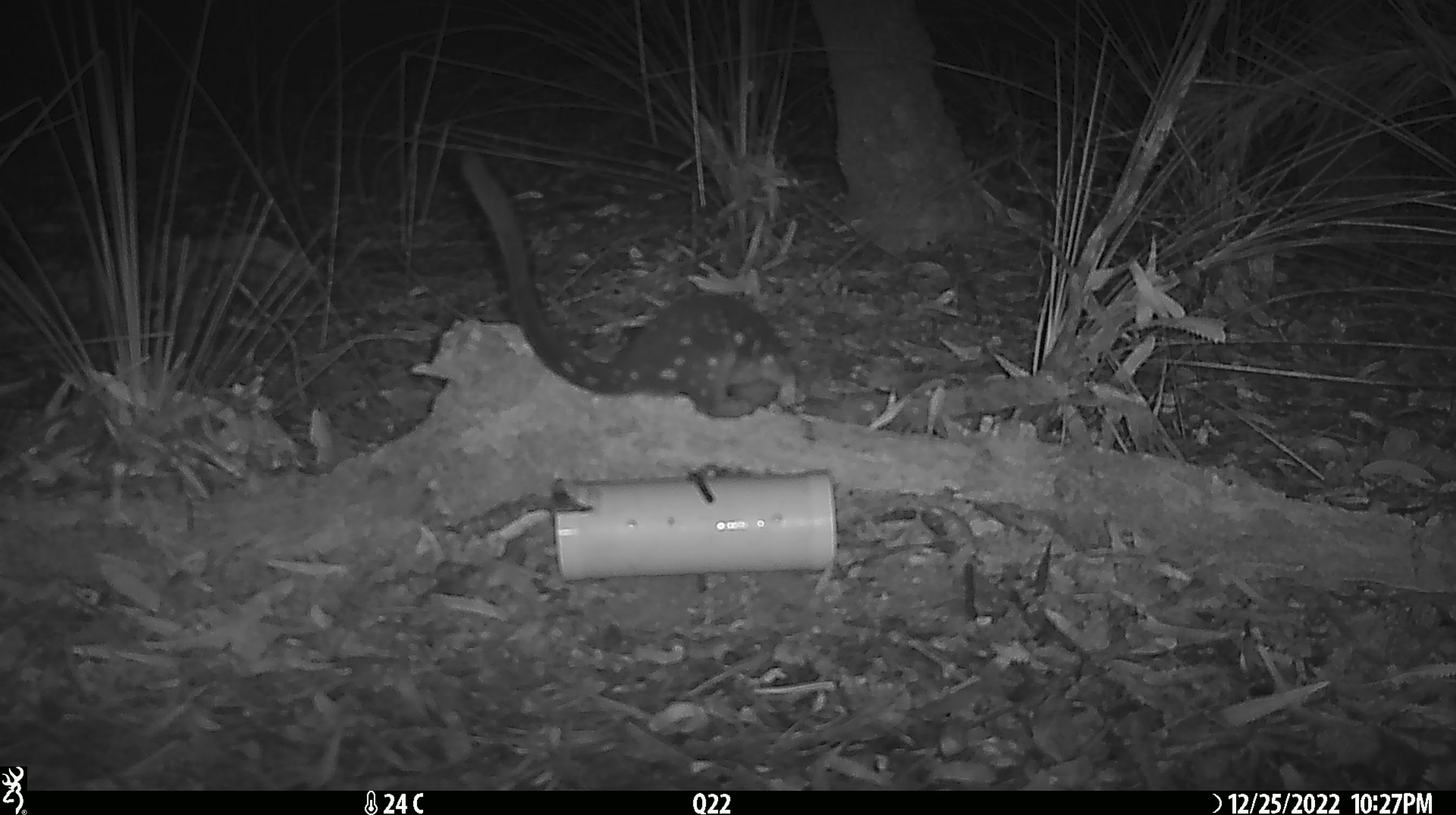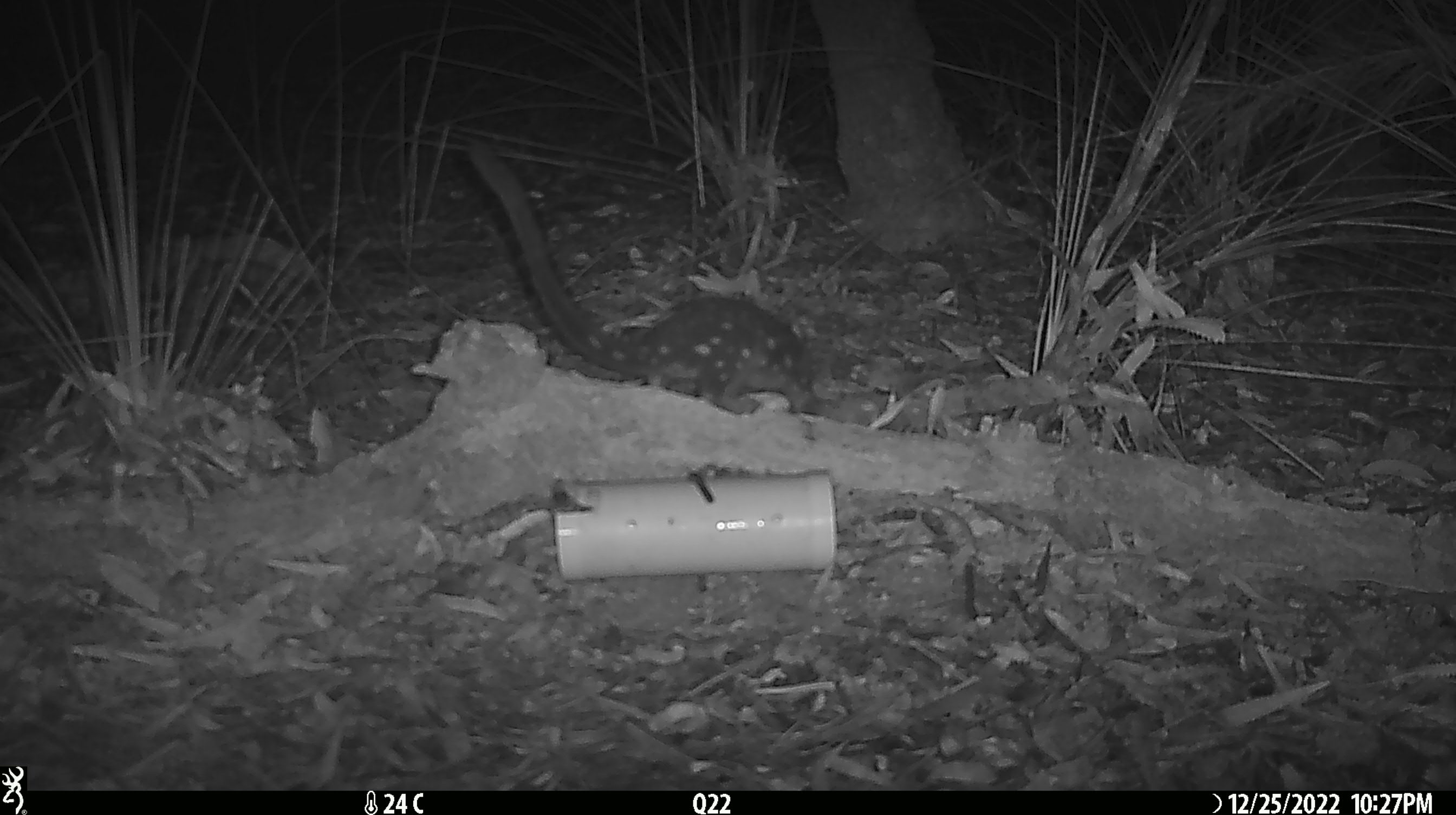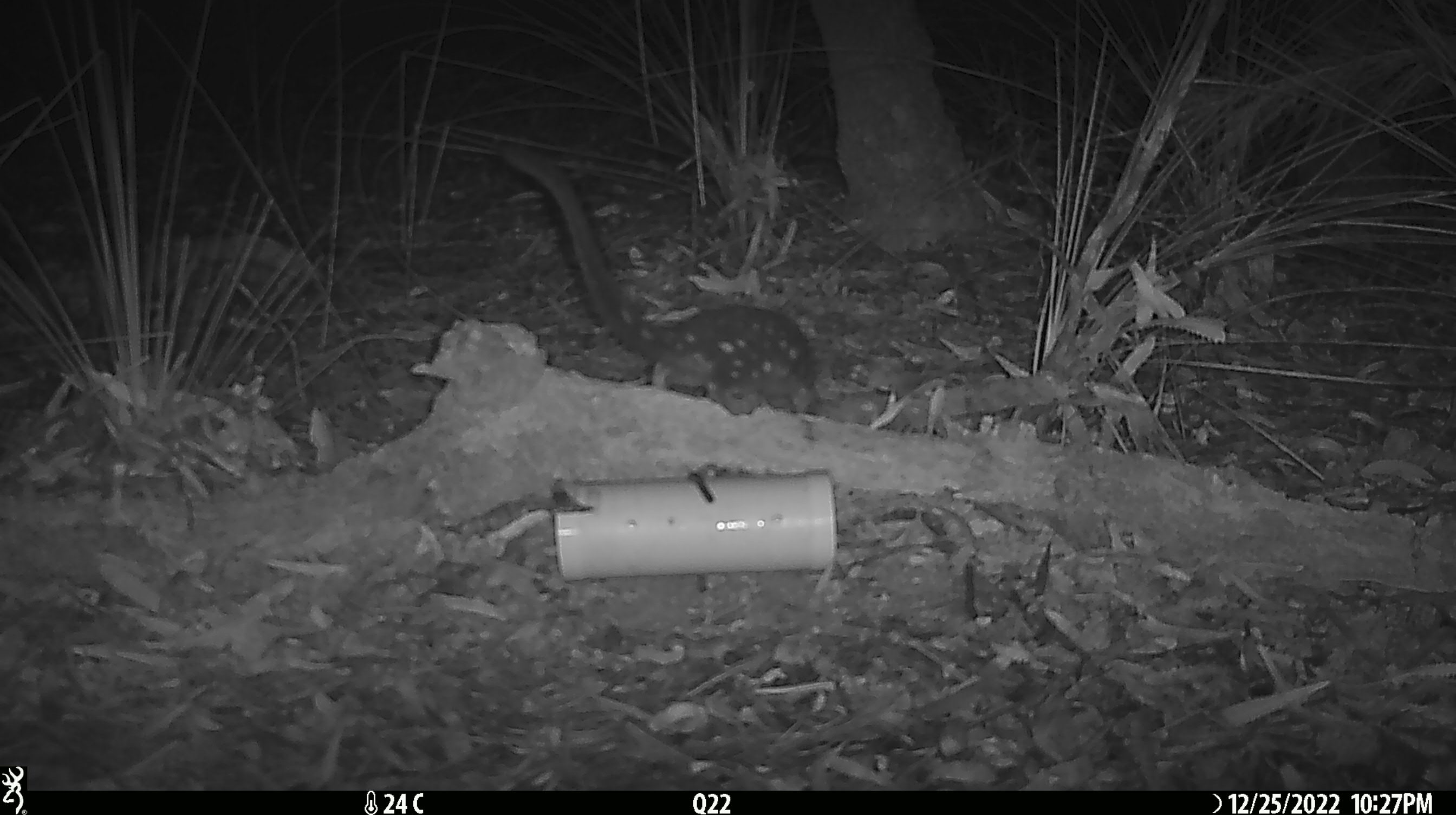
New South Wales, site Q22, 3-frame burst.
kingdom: Animalia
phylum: Chordata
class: Mammalia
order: Dasyuromorphia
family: Dasyuridae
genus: Dasyurus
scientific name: Dasyurus maculatus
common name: spotted-tailed quoll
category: quoll